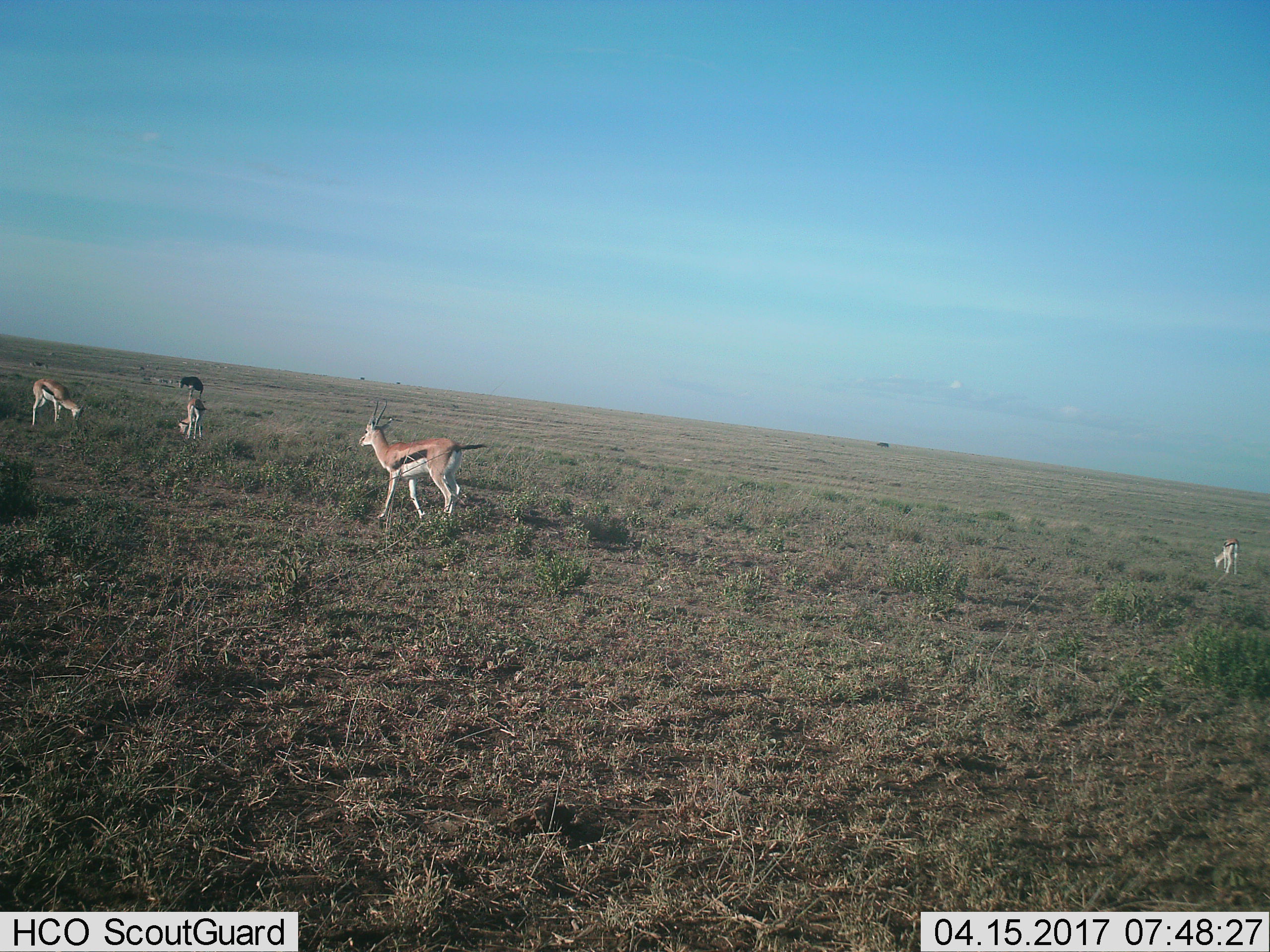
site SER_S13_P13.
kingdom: Animalia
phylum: Chordata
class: Mammalia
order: Artiodactyla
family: Bovidae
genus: Eudorcas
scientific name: Eudorcas thomsonii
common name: thomson's gazelle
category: gazellethomsons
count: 4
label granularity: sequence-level